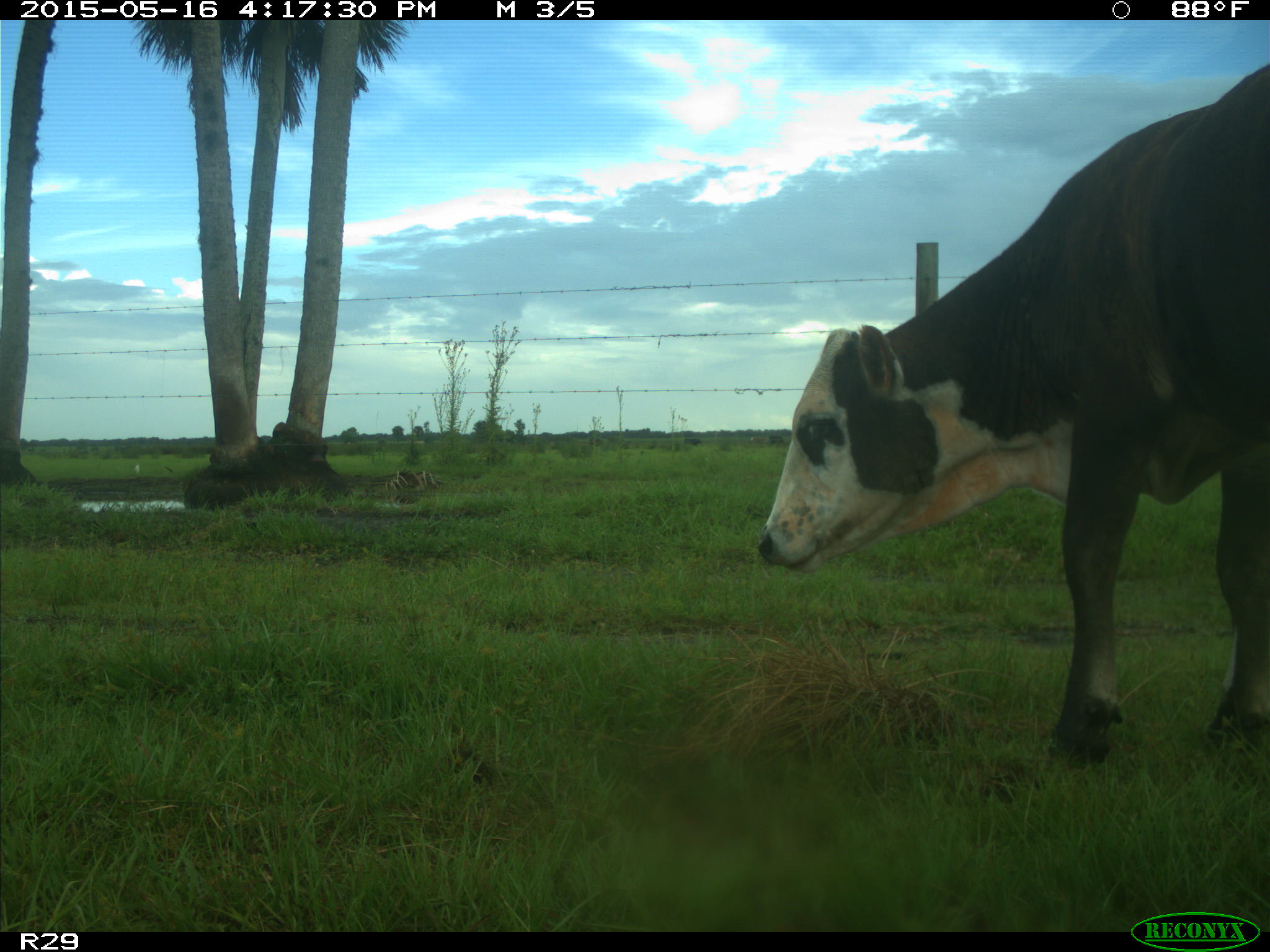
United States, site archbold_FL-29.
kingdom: Animalia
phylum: Chordata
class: Mammalia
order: Artiodactyla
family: Bovidae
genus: Bos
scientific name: Bos taurus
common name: domestic cow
Bos taurus (domestic cow).